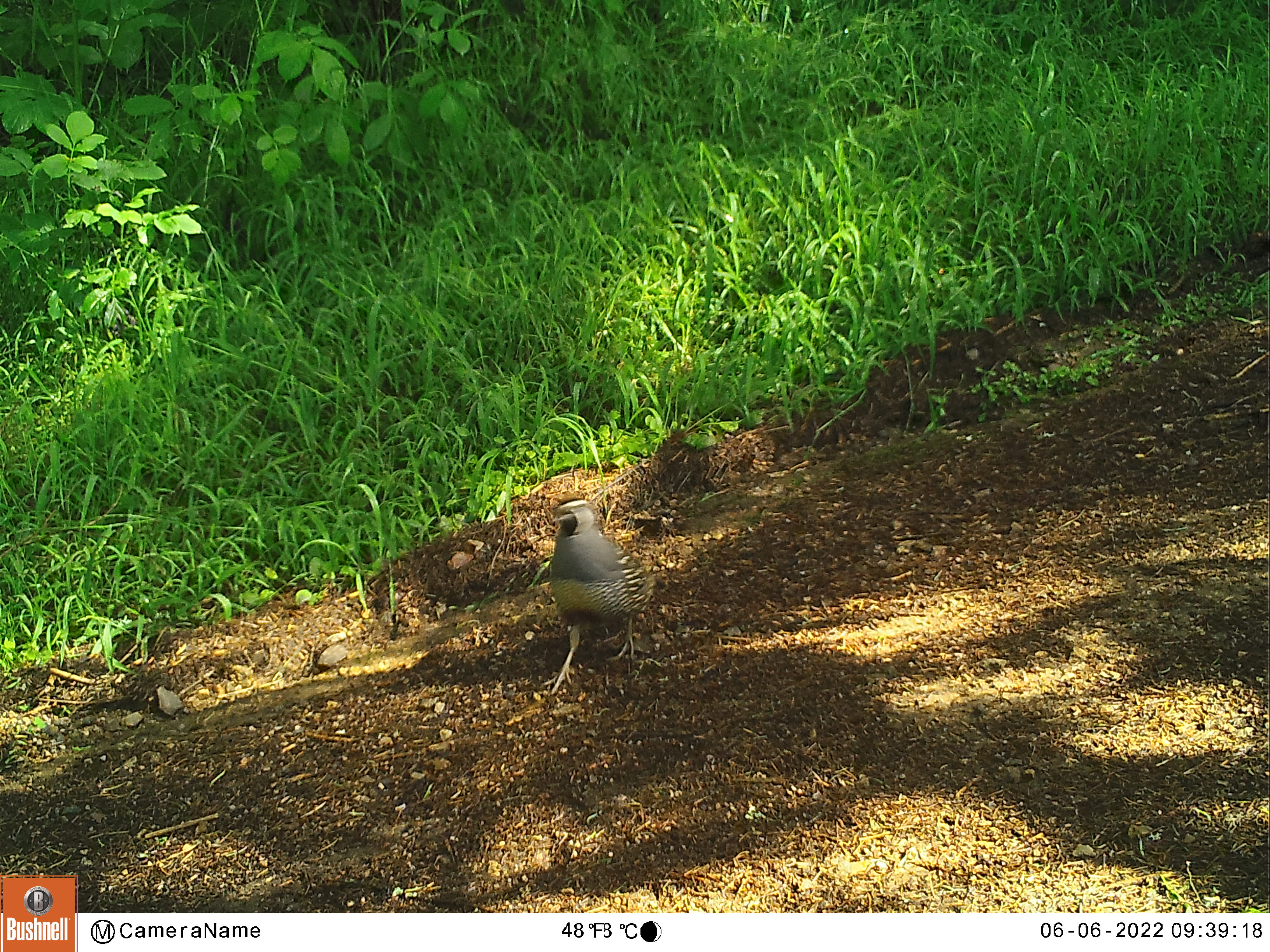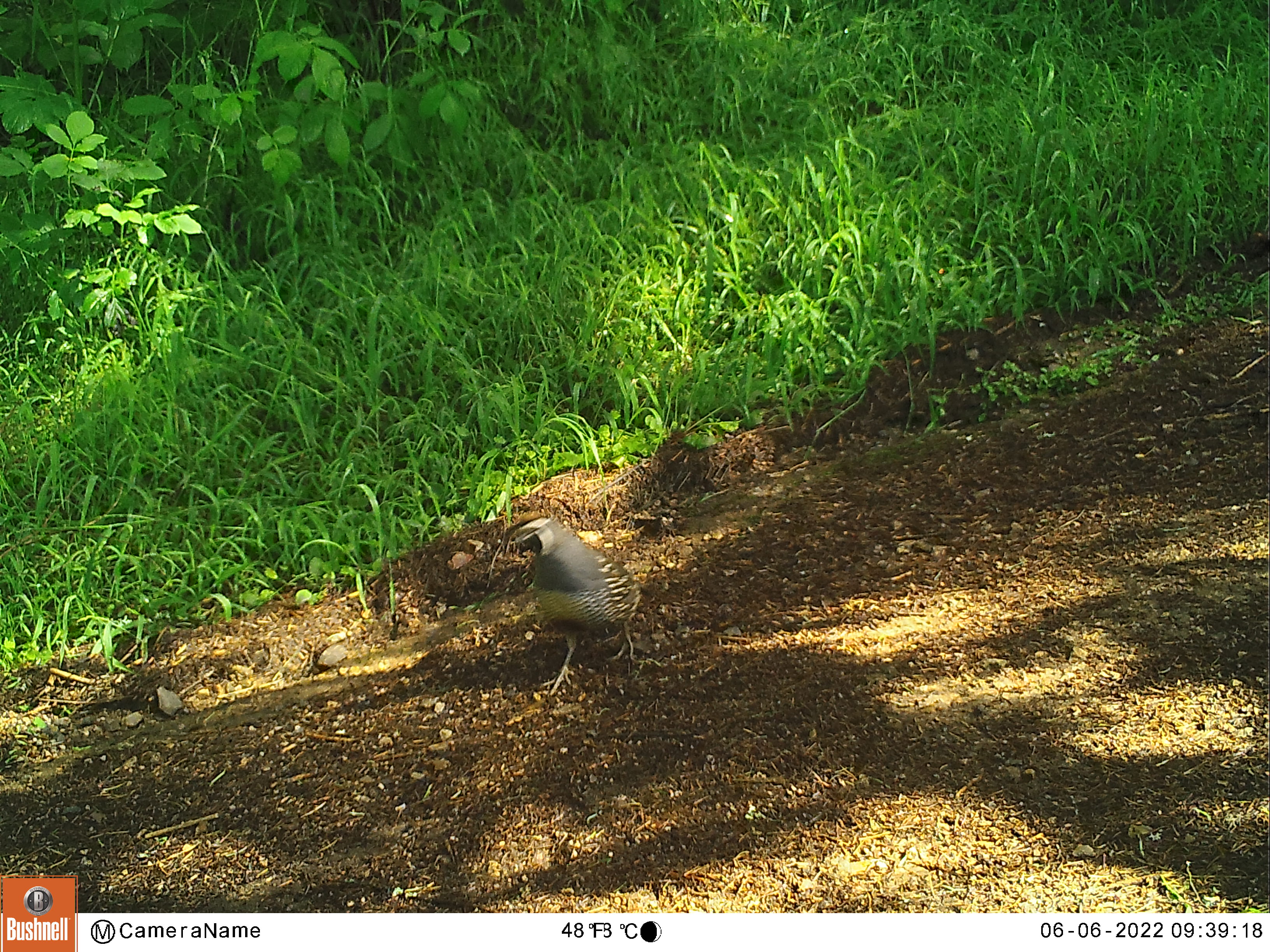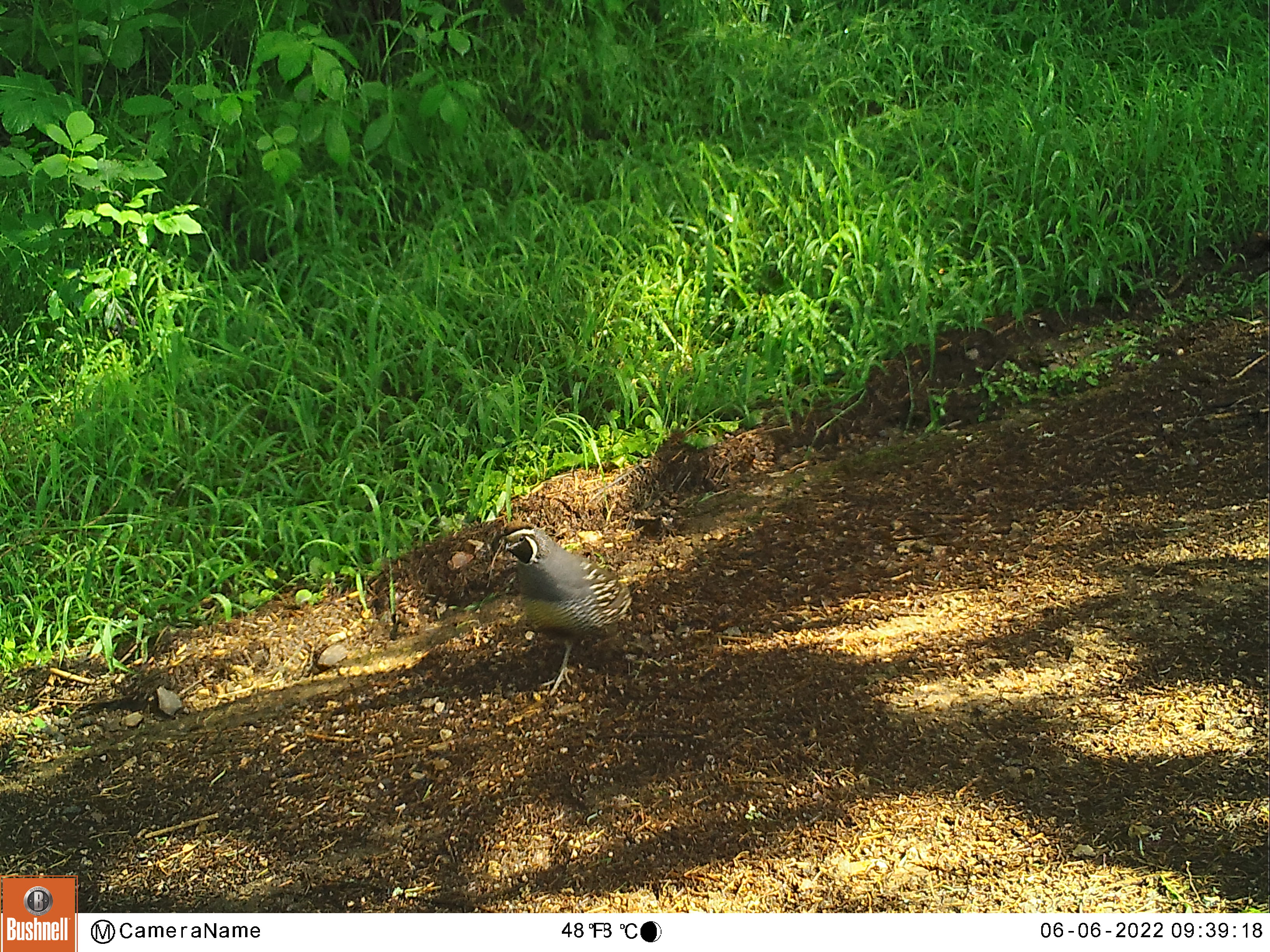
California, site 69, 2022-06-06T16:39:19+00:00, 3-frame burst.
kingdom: Animalia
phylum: Chordata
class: Aves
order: Galliformes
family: Odontophoridae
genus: Callipepla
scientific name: Callipepla californica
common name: california quail